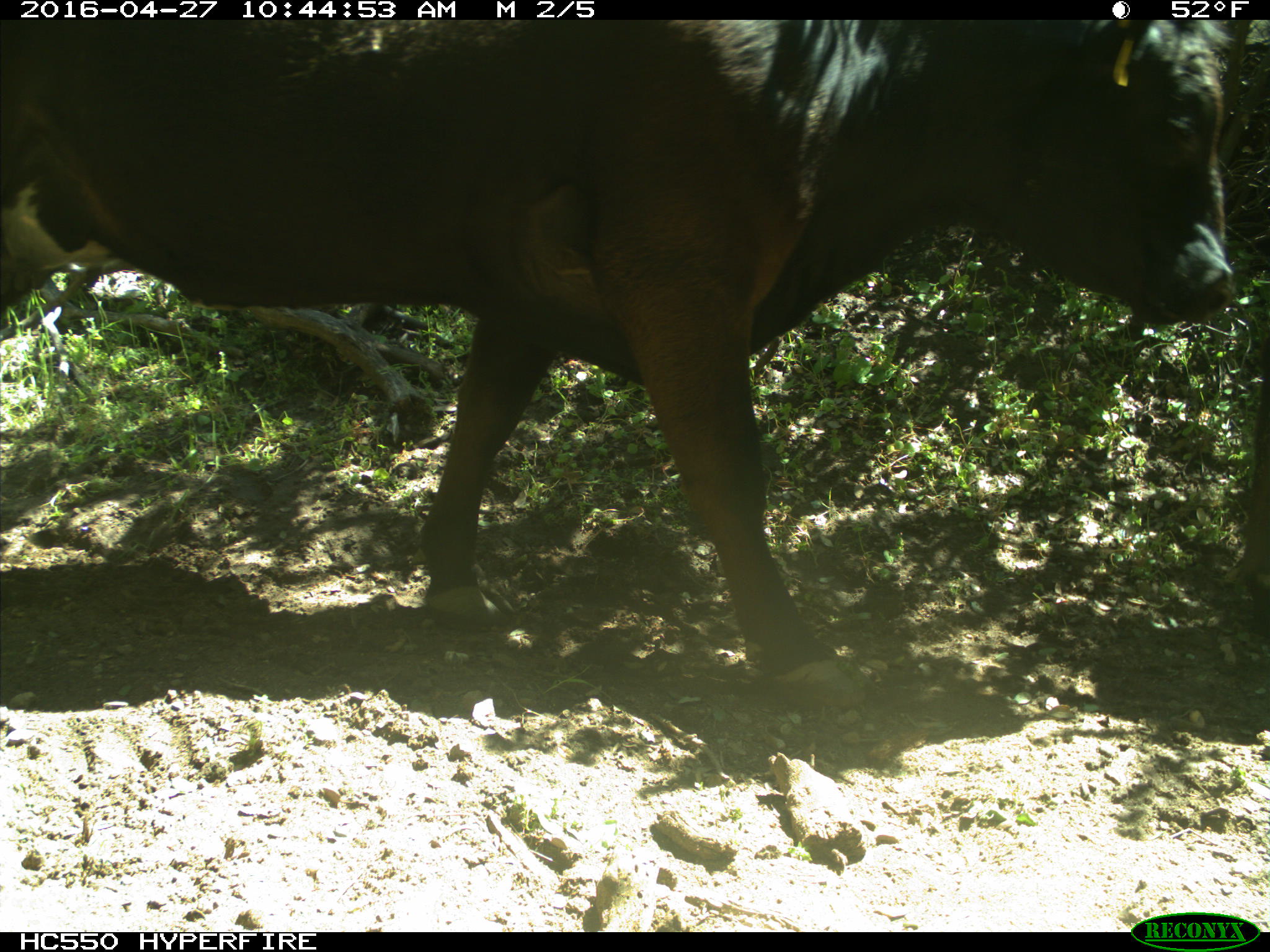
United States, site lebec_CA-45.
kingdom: Animalia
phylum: Chordata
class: Mammalia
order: Artiodactyla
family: Bovidae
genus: Bos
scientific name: Bos taurus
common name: domestic cow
Bos taurus (domestic cow).